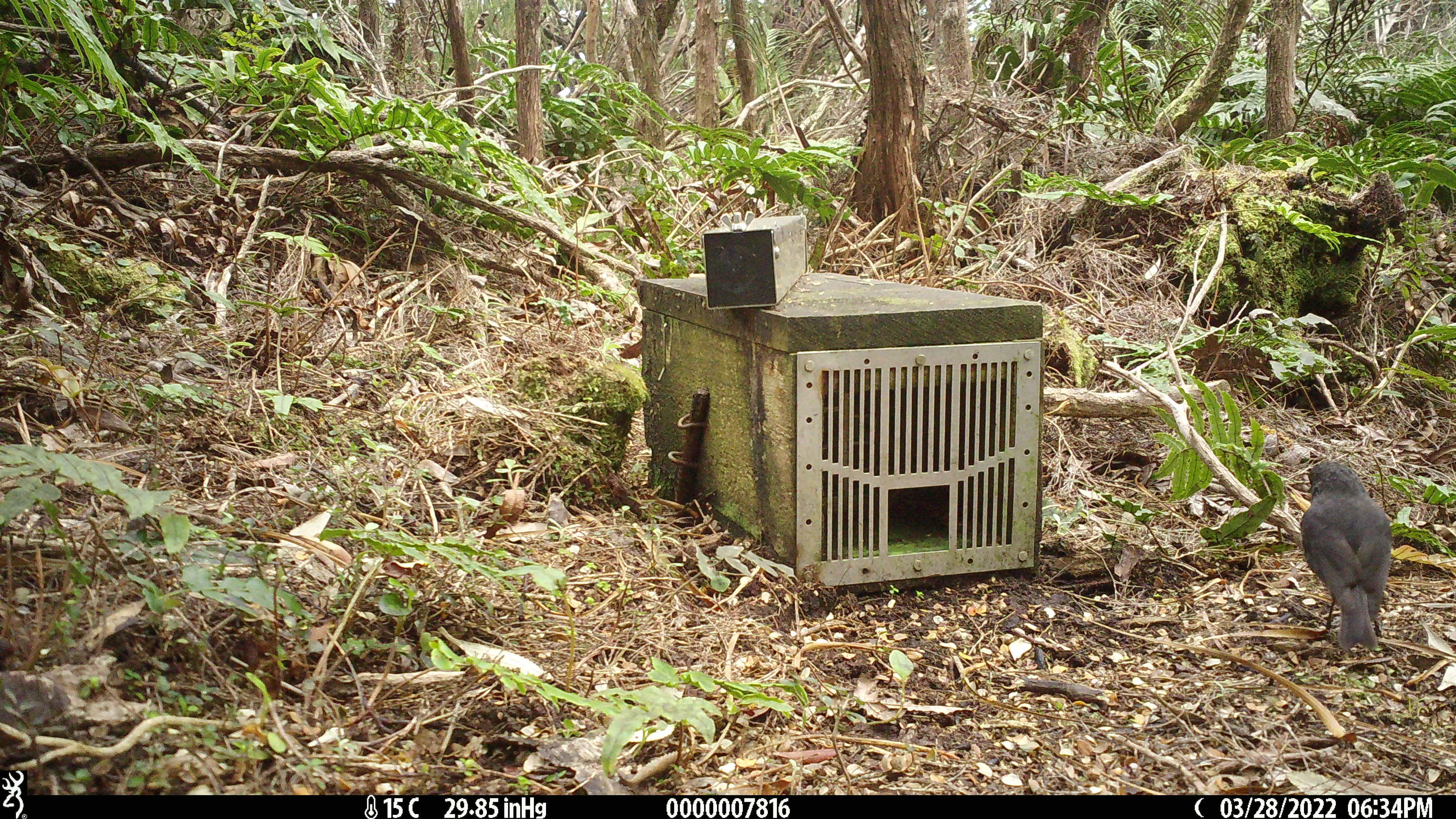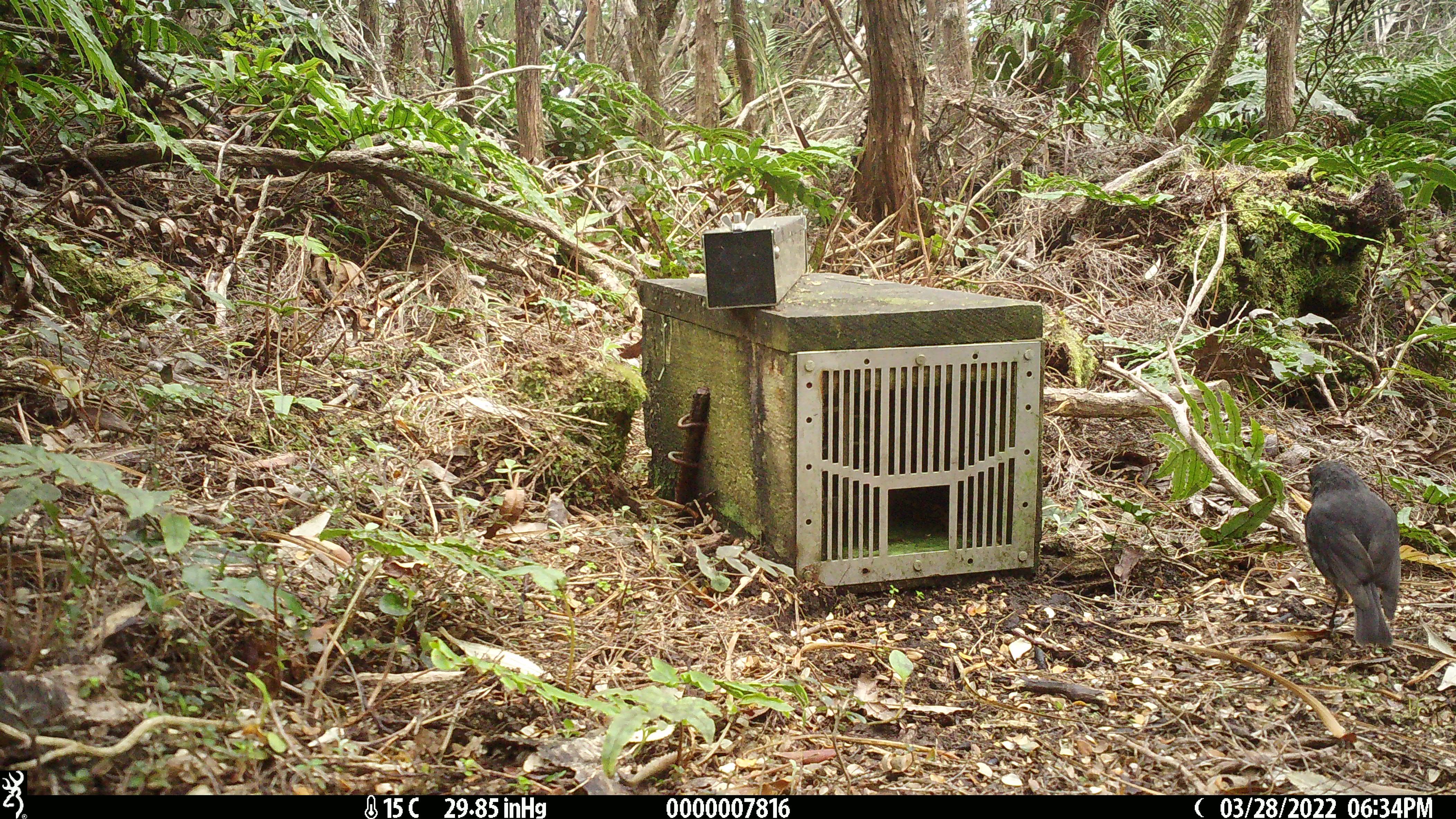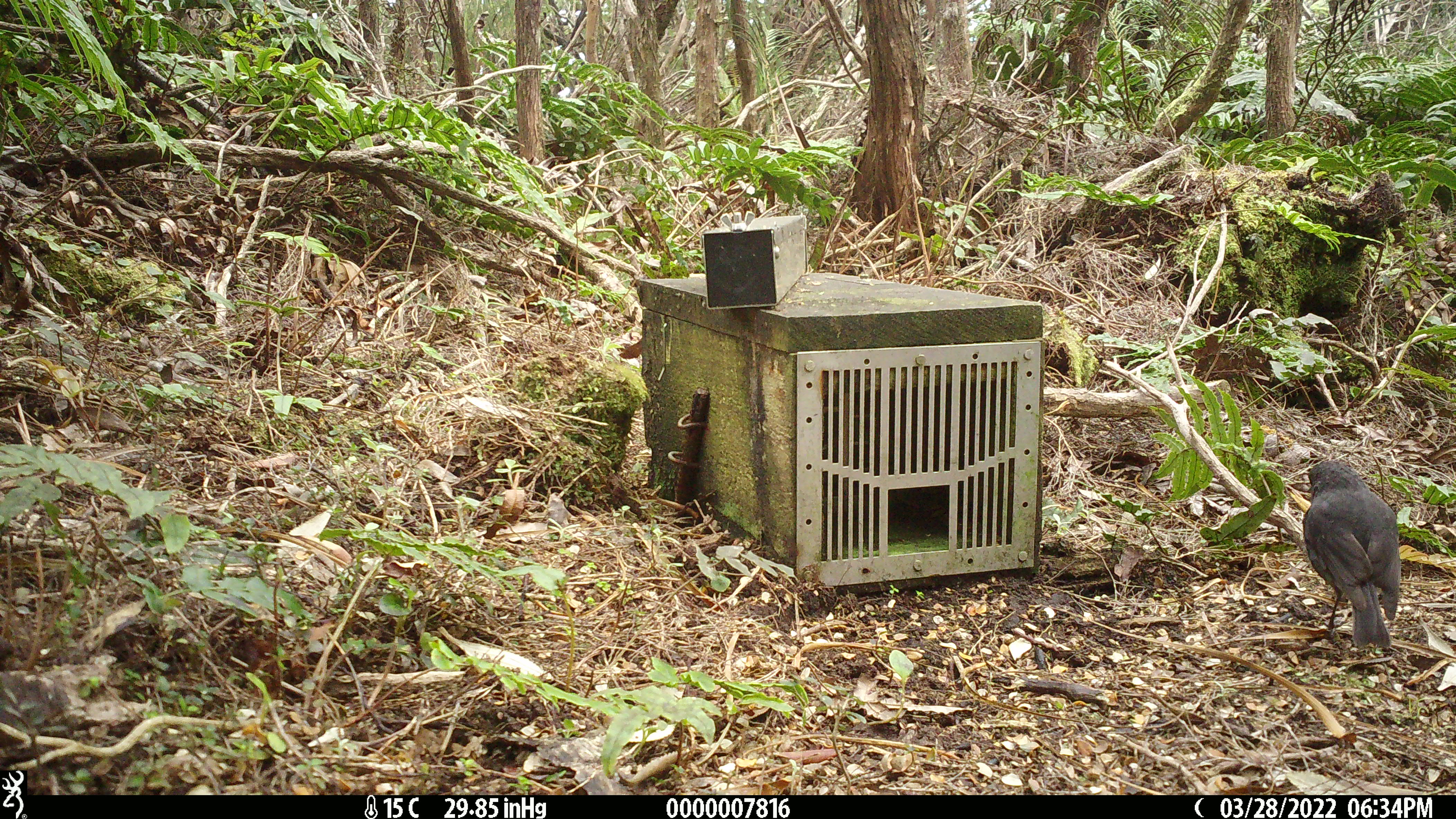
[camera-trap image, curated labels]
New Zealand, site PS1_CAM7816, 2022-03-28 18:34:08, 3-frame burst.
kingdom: Animalia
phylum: Chordata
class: Aves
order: Passeriformes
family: Petroicidae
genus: Petroica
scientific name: Petroica australis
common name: new zealand robin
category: robin